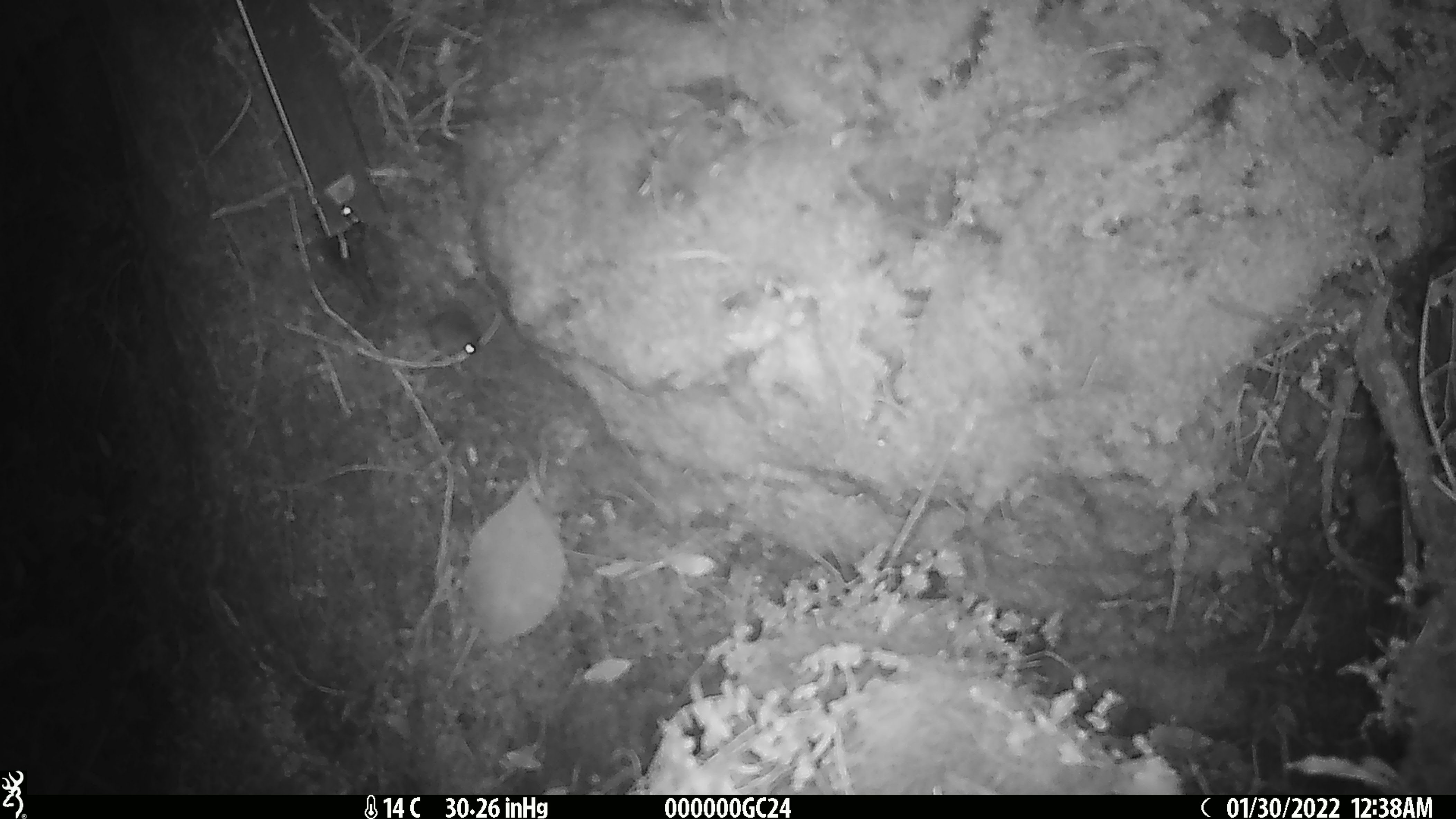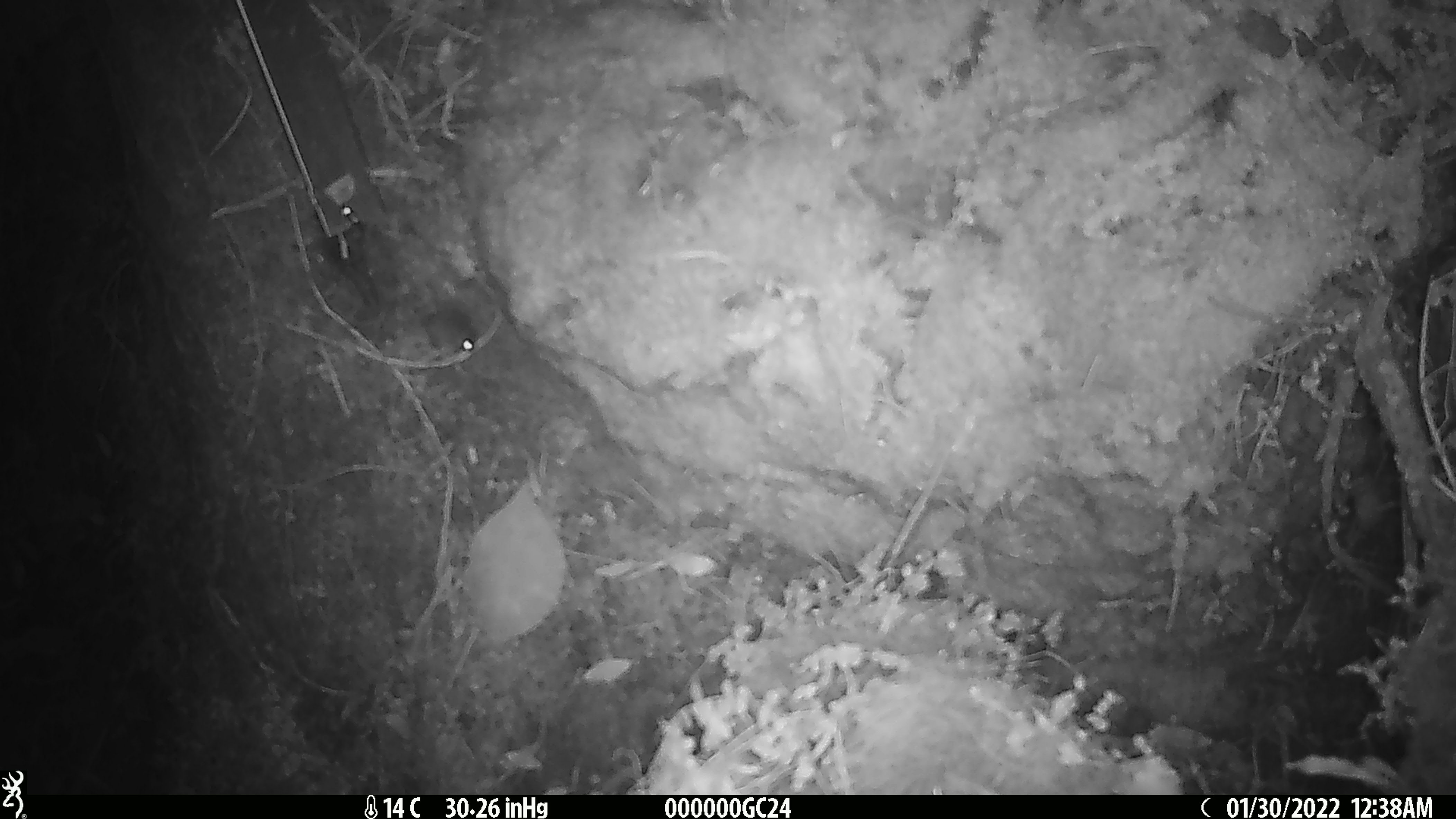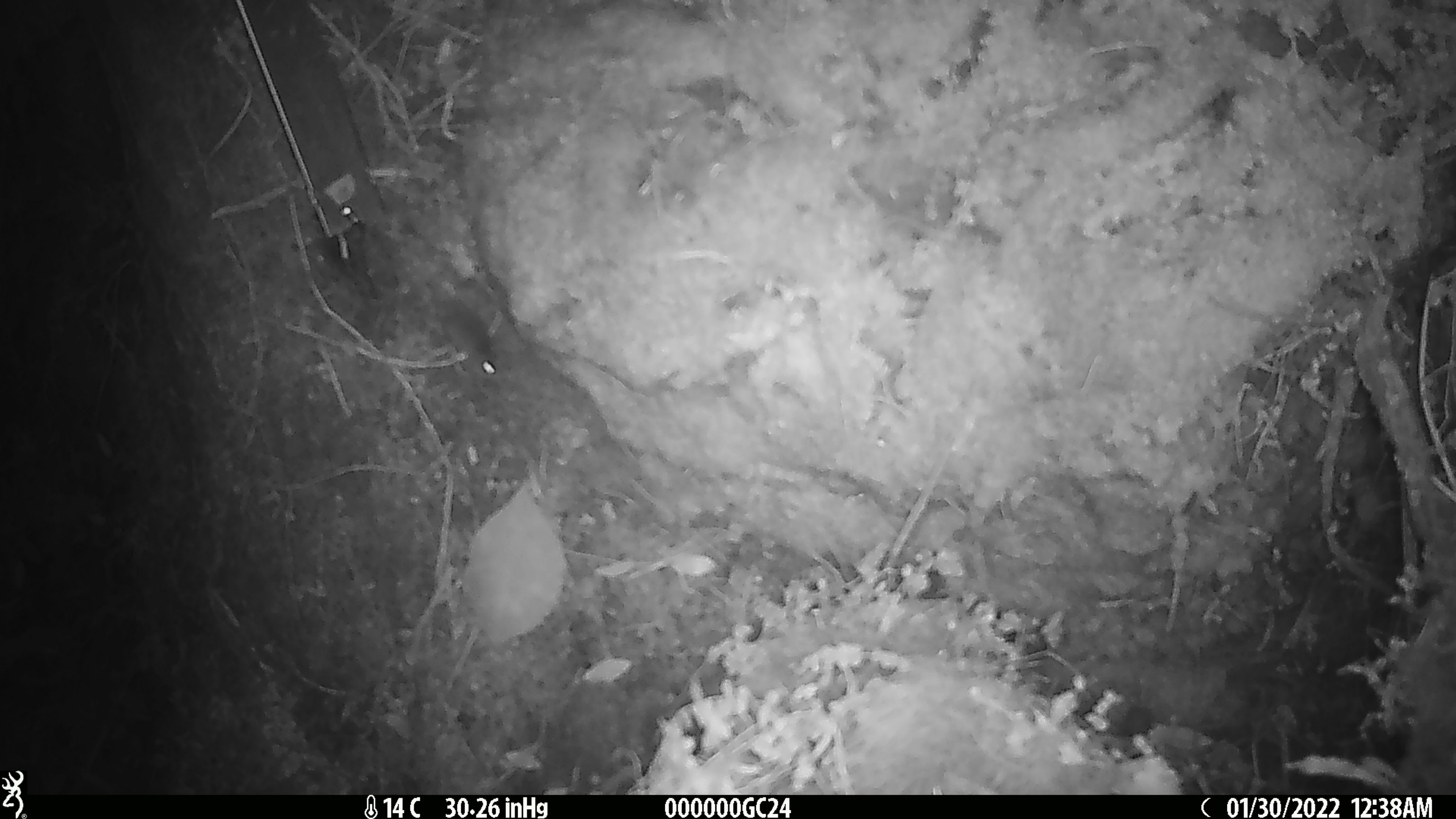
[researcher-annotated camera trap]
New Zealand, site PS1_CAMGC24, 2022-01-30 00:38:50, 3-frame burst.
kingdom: Animalia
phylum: Chordata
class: Mammalia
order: Rodentia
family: Muridae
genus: Mus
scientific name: Mus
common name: mouse